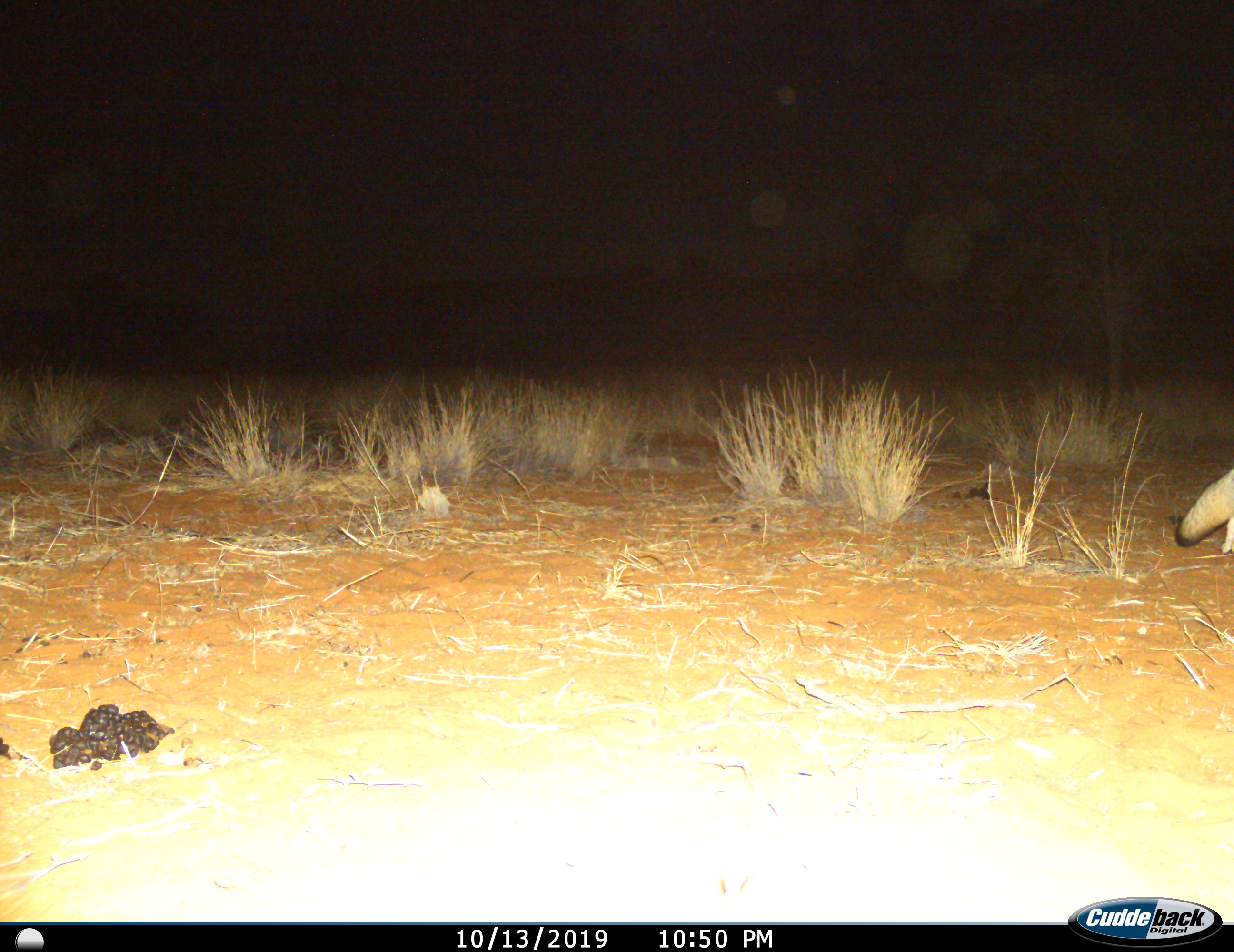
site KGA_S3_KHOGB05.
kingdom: Animalia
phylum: Chordata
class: Mammalia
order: Carnivora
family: Canidae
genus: Vulpes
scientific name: Vulpes chama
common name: cape fox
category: foxcape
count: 1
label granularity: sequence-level